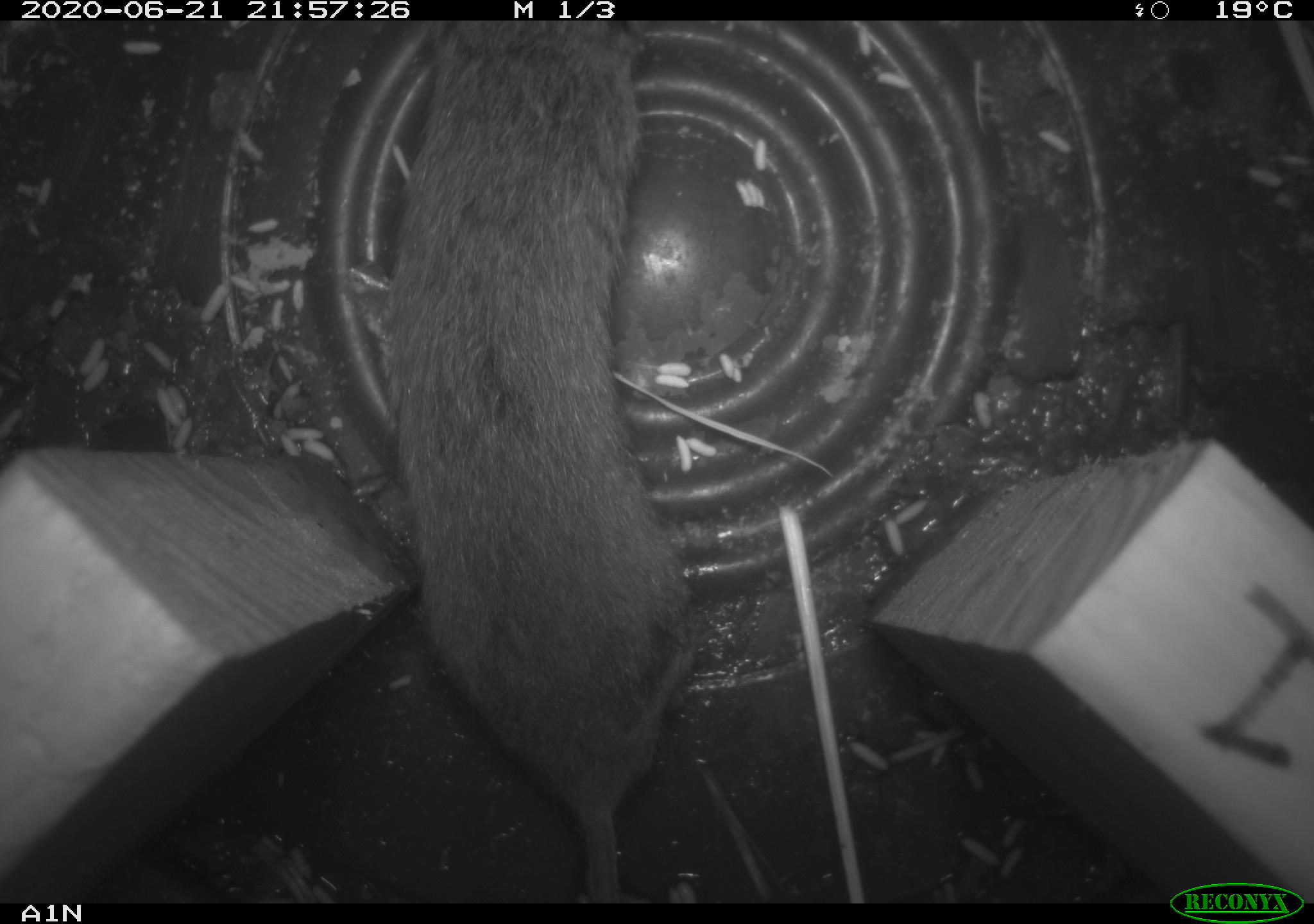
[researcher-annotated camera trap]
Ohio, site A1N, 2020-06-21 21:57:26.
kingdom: Animalia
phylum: Chordata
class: Mammalia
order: Rodentia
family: Cricetidae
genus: Microtus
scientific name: Microtus pennsylvanicus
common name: meadow vole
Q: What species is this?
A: Meadow vole (Microtus pennsylvanicus).